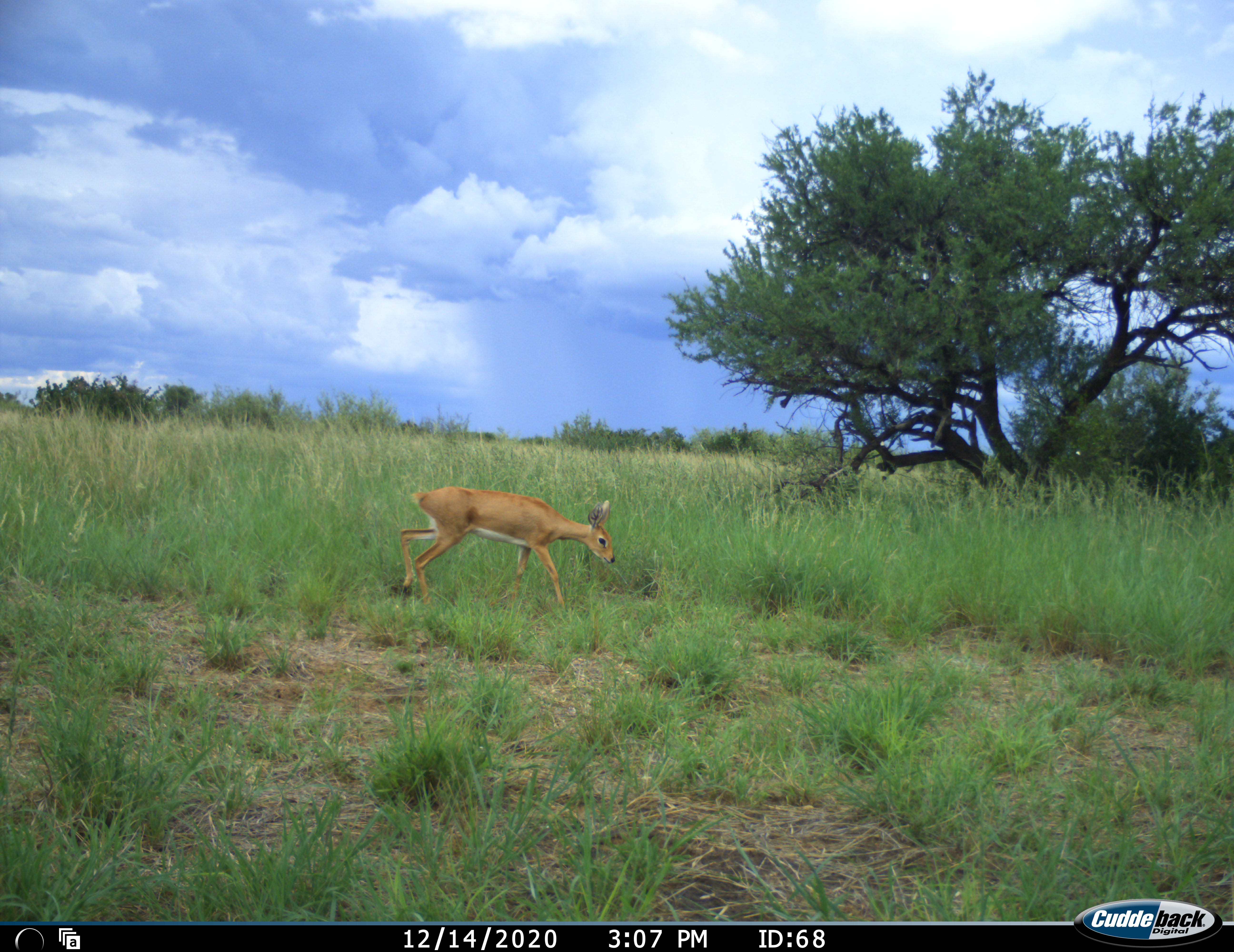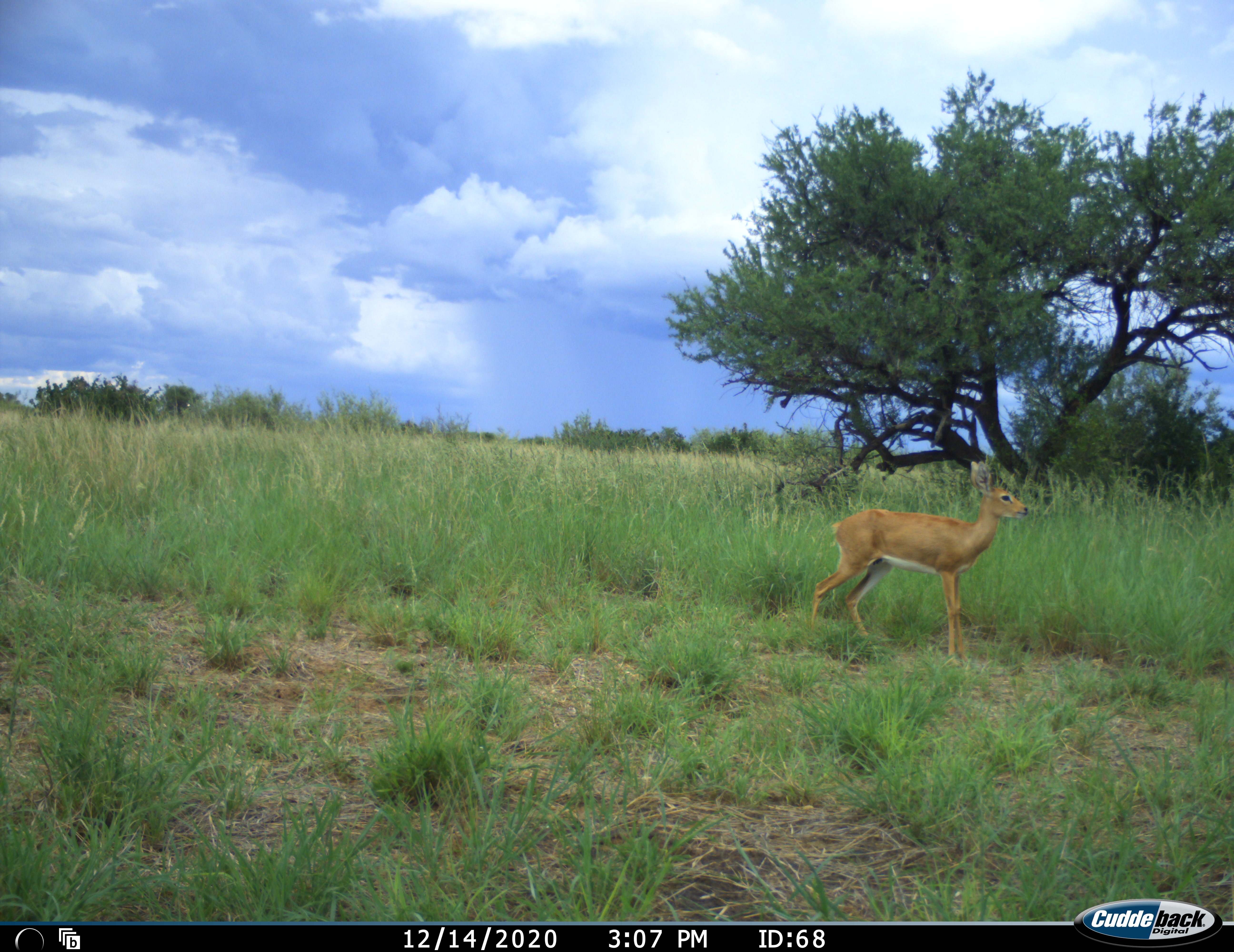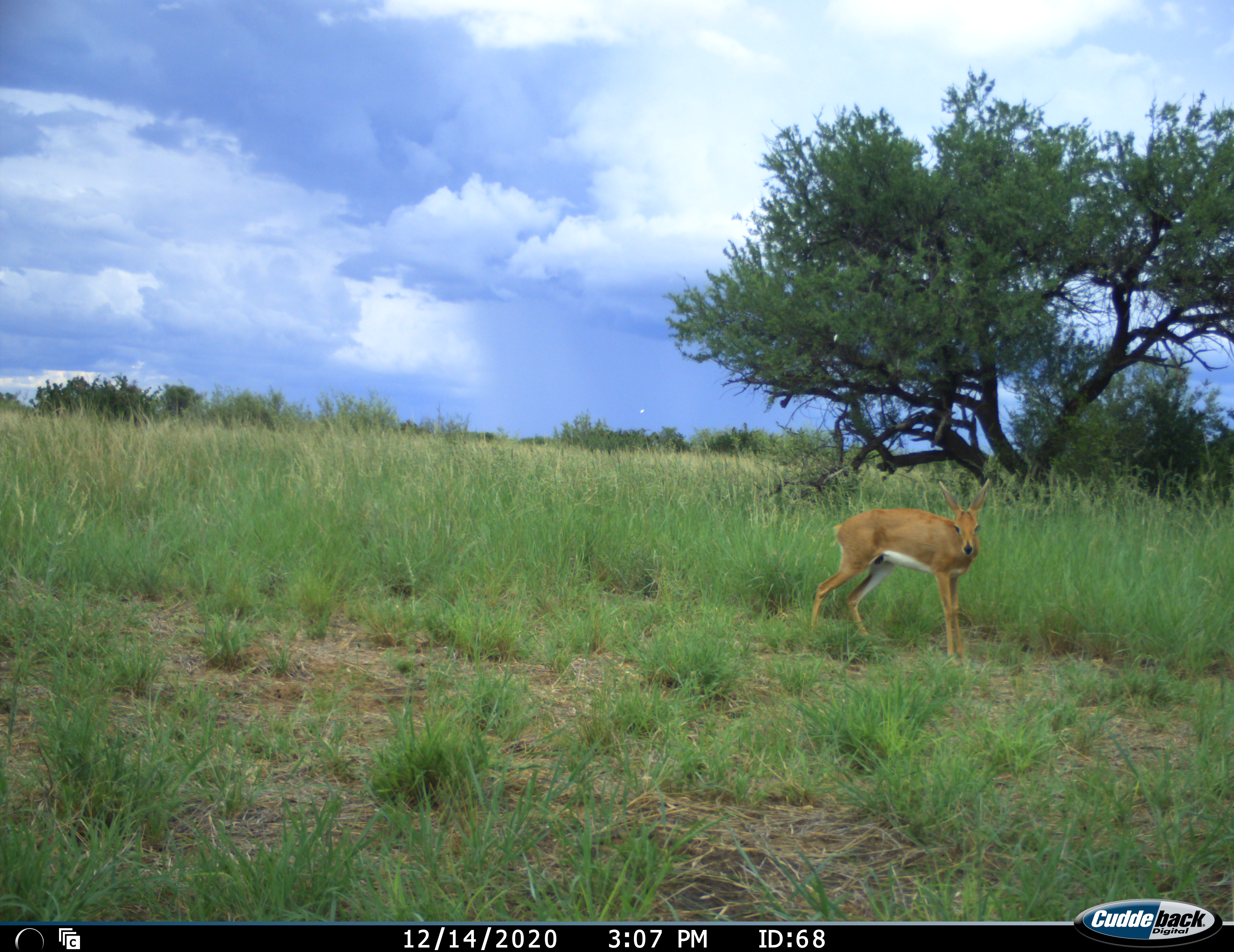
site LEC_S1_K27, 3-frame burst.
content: unidentified animal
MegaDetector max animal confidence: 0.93